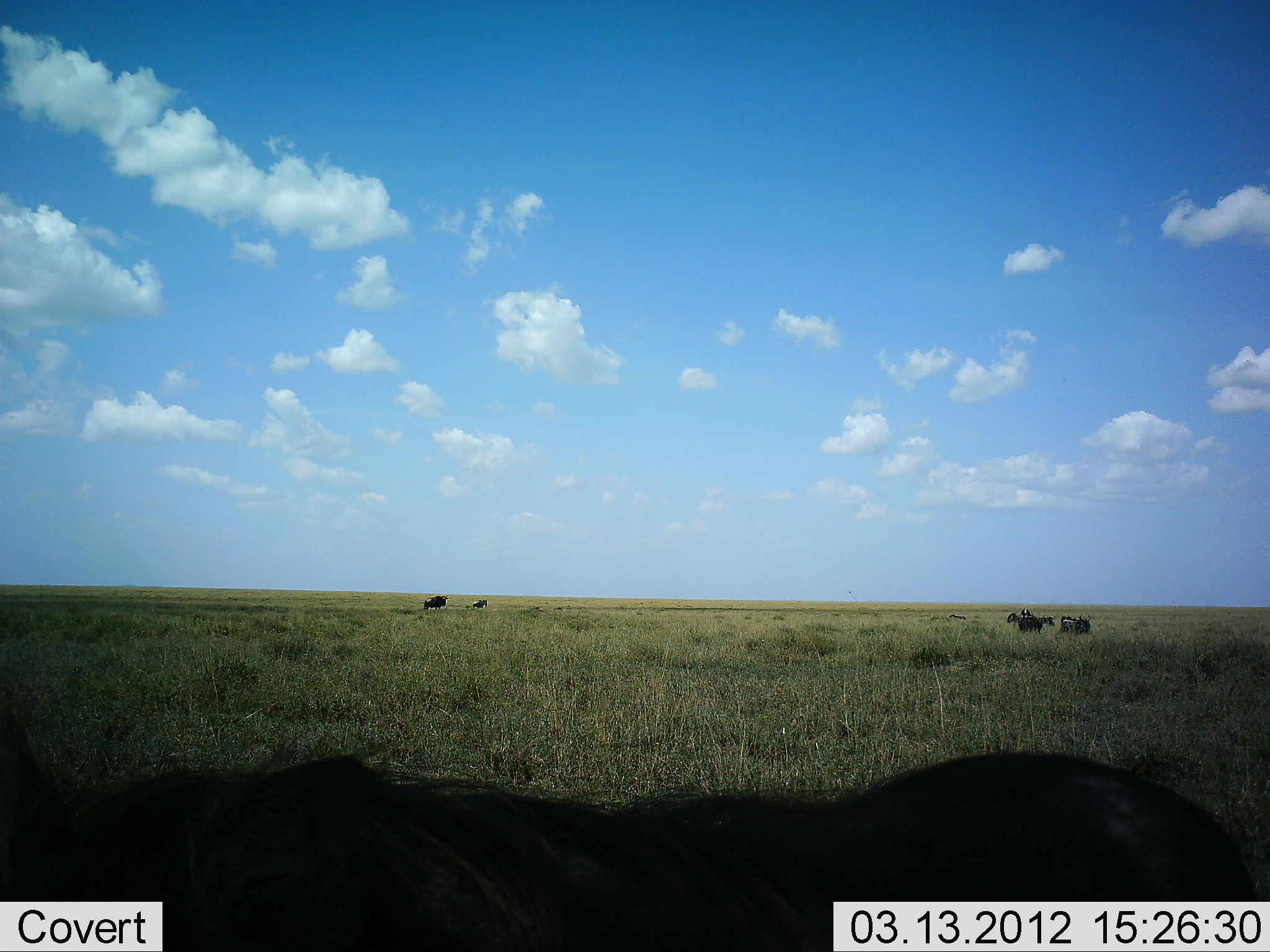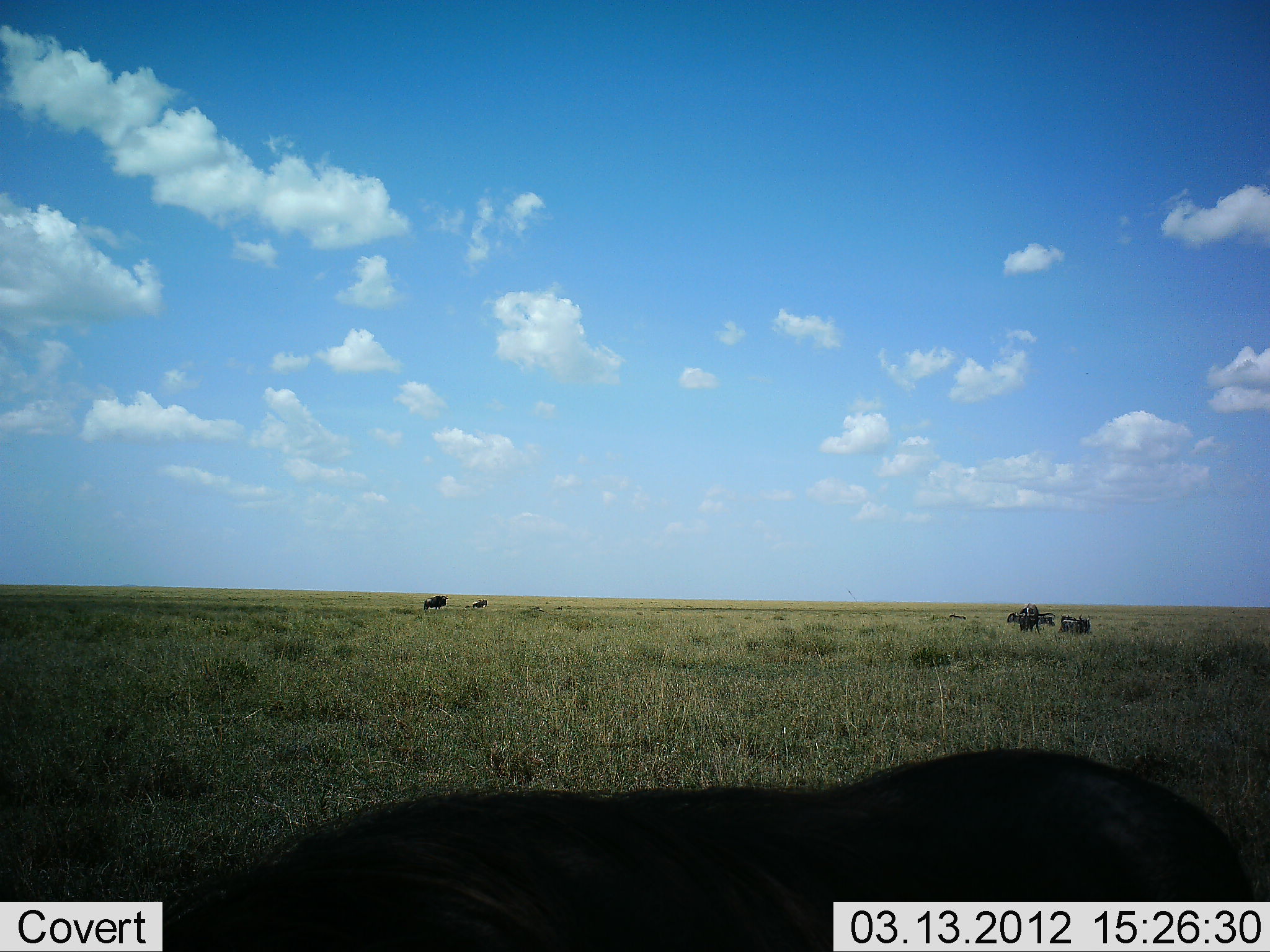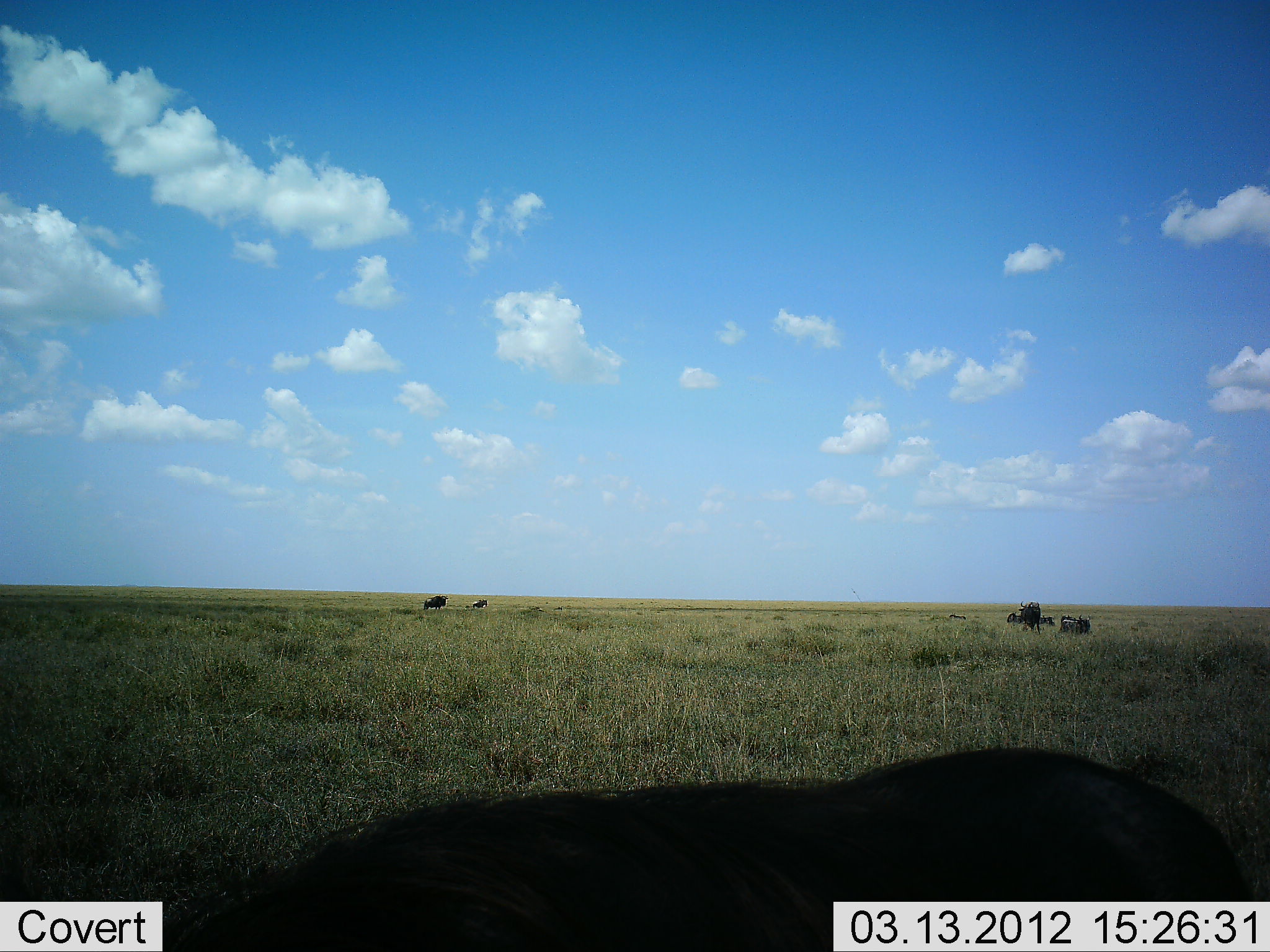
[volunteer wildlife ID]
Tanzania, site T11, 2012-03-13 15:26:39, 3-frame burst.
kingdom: Animalia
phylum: Chordata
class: Mammalia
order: Artiodactyla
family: Bovidae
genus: Connochaetes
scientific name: Connochaetes taurinus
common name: blue wildebeest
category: wildebeest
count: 6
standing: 60%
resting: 33%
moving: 13%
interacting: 0%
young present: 13%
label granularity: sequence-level